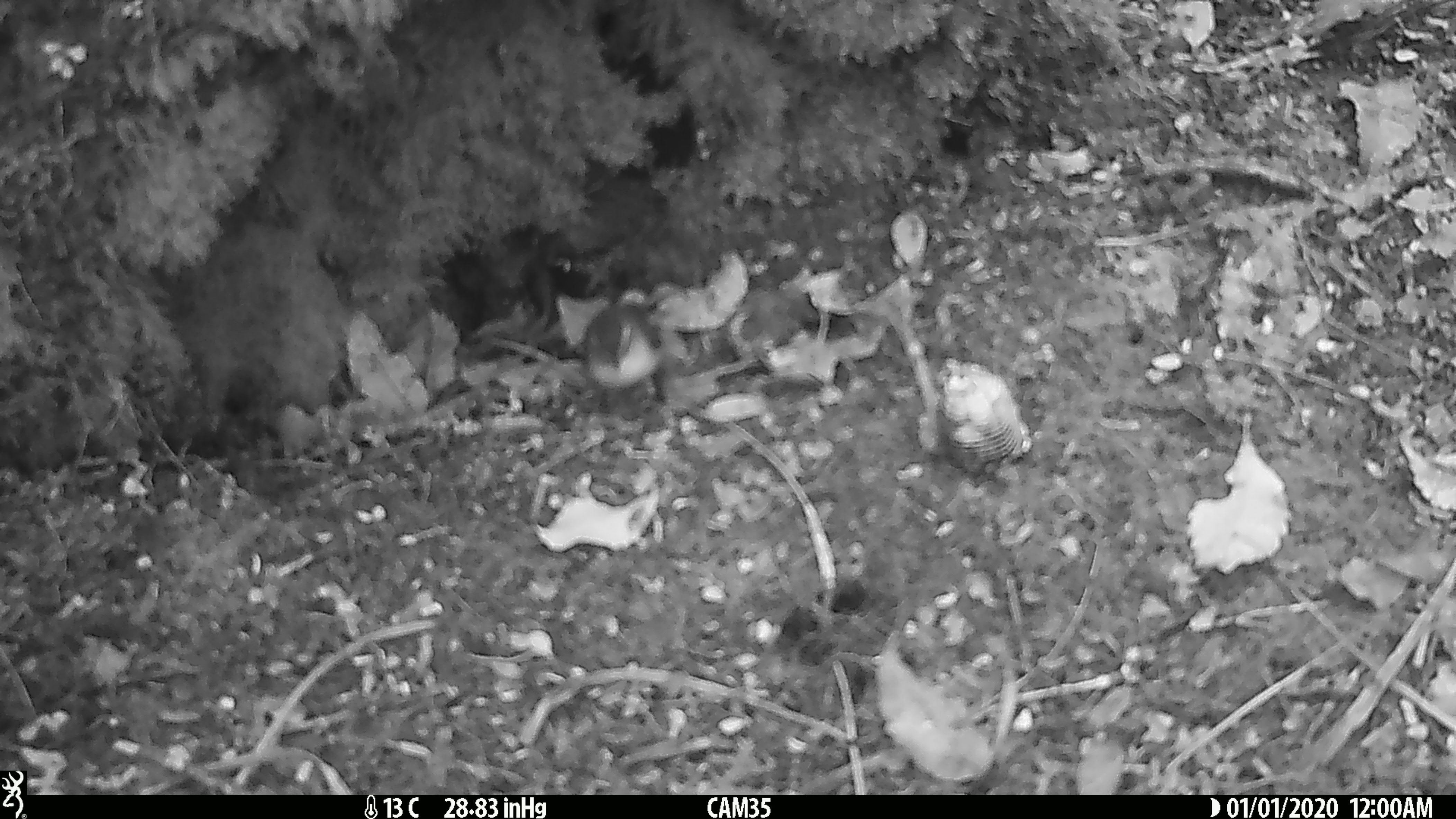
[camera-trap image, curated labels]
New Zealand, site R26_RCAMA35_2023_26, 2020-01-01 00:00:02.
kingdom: Animalia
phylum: Chordata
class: Aves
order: Passeriformes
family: Acanthisittidae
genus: Acanthisitta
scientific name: Acanthisitta chloris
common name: rifleman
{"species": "rifleman (Acanthisitta chloris)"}